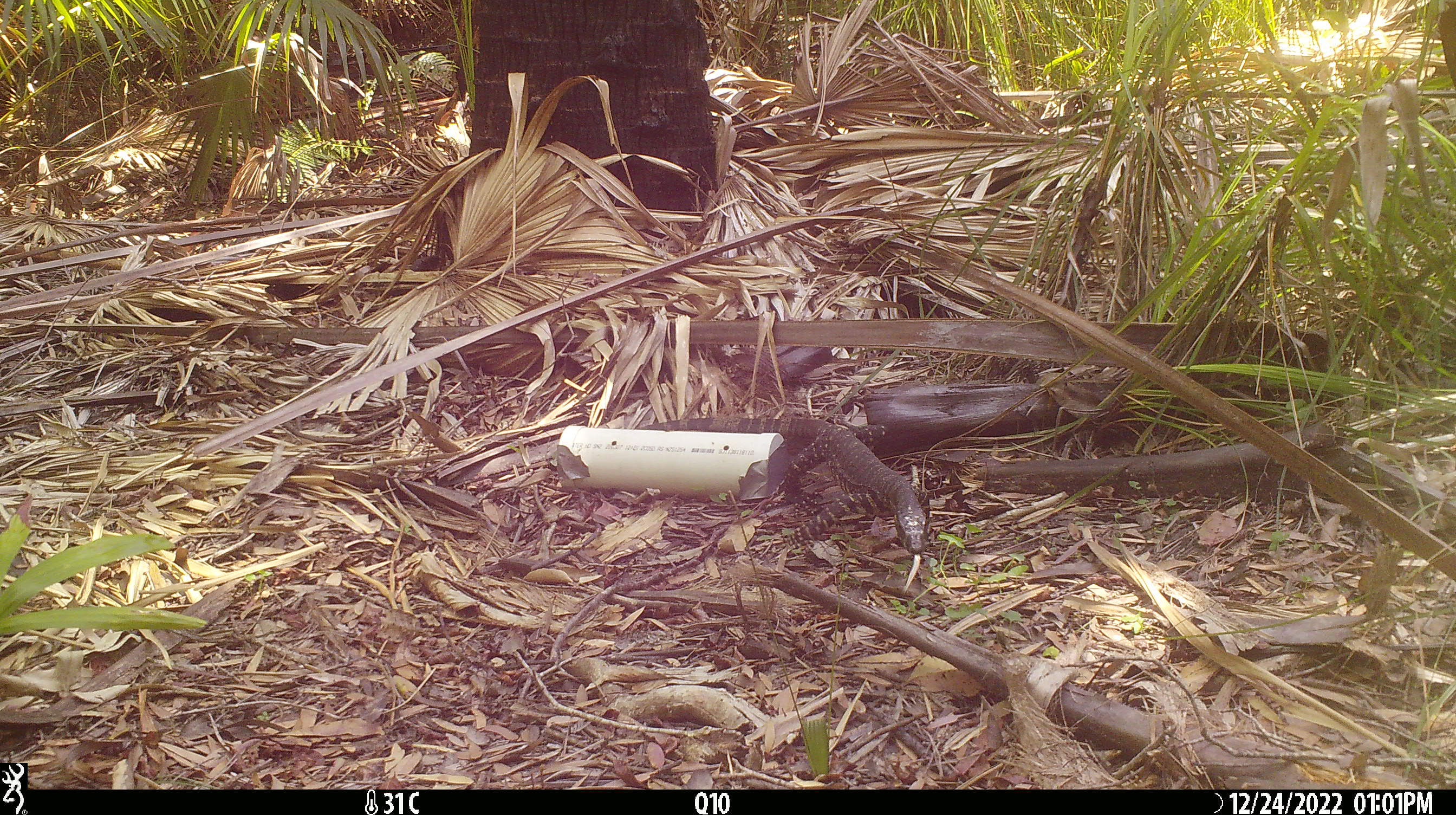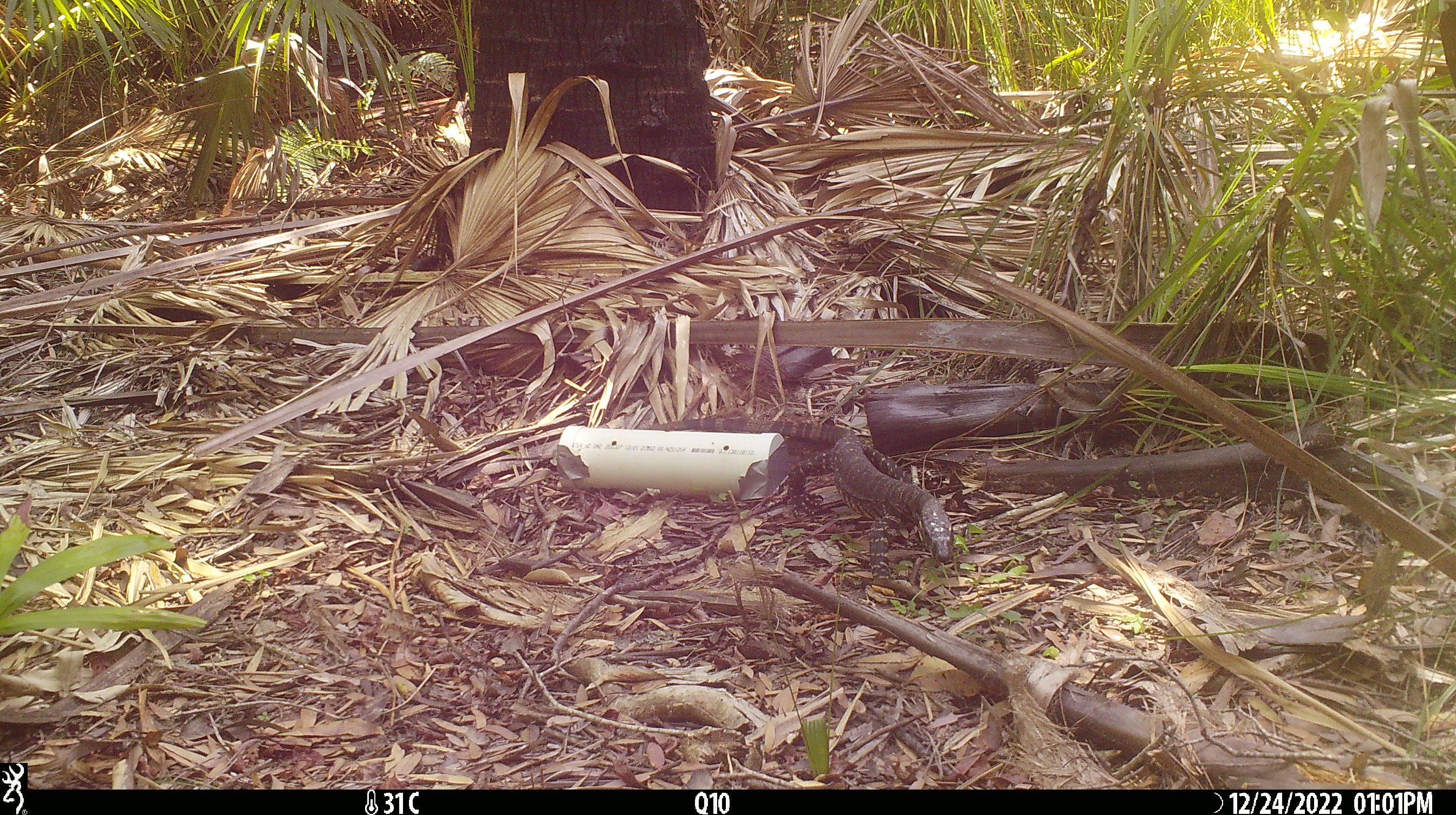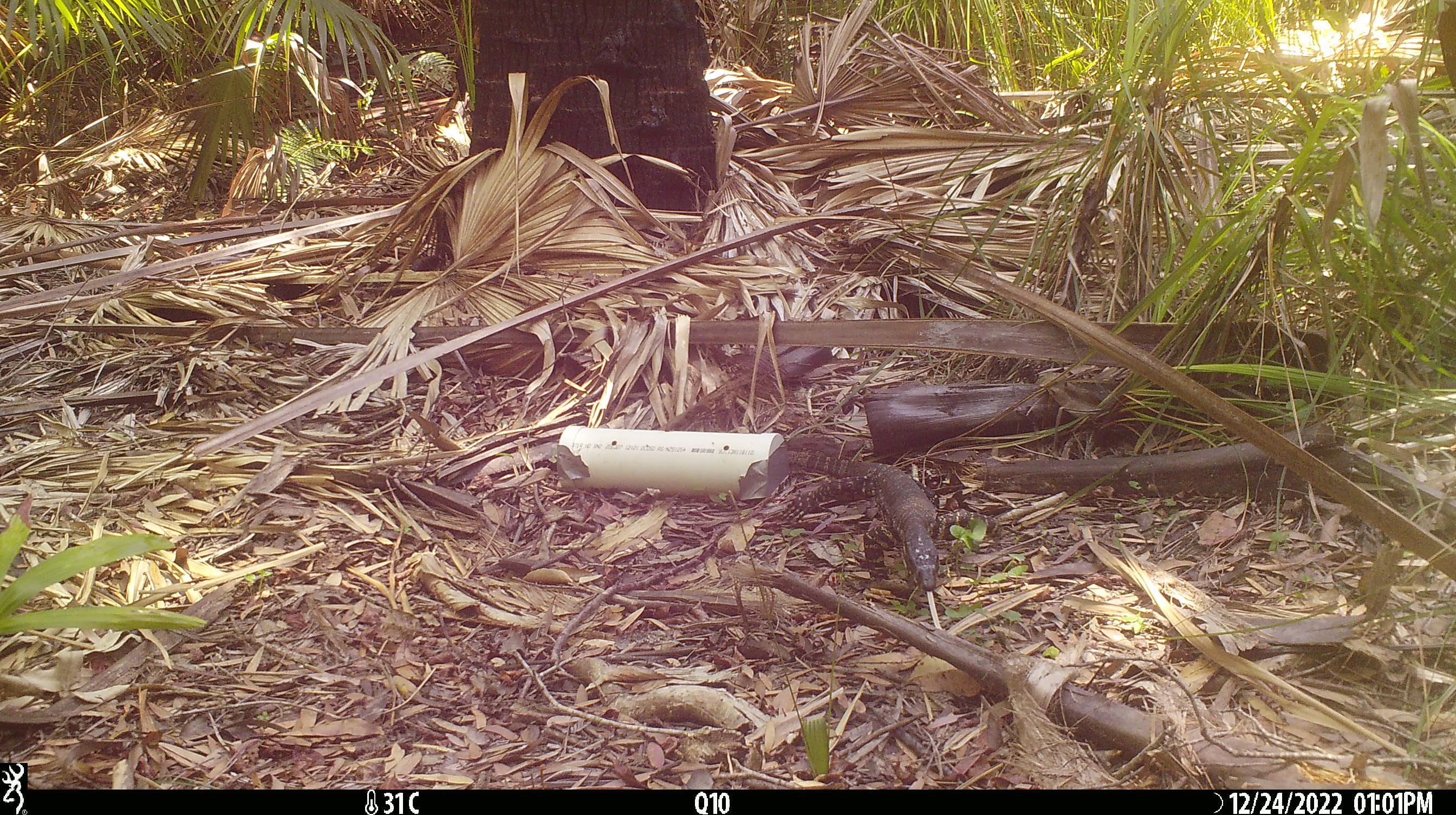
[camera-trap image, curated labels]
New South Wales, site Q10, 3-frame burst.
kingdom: Animalia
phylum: Chordata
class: Reptilia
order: Squamata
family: Varanidae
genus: Varanus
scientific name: Varanus varius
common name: lace monitor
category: goanna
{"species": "goanna (lace monitor) (Varanus varius)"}